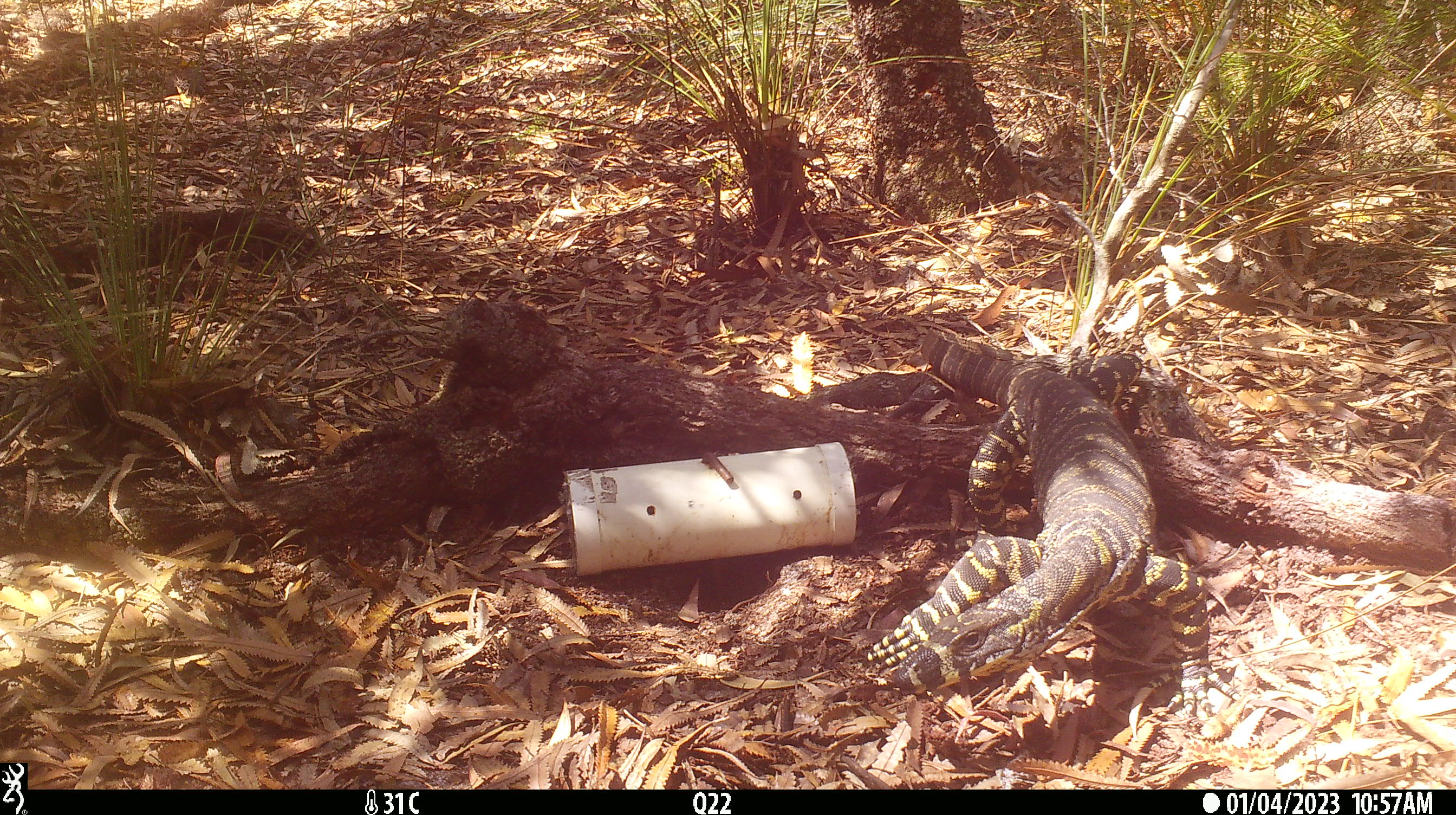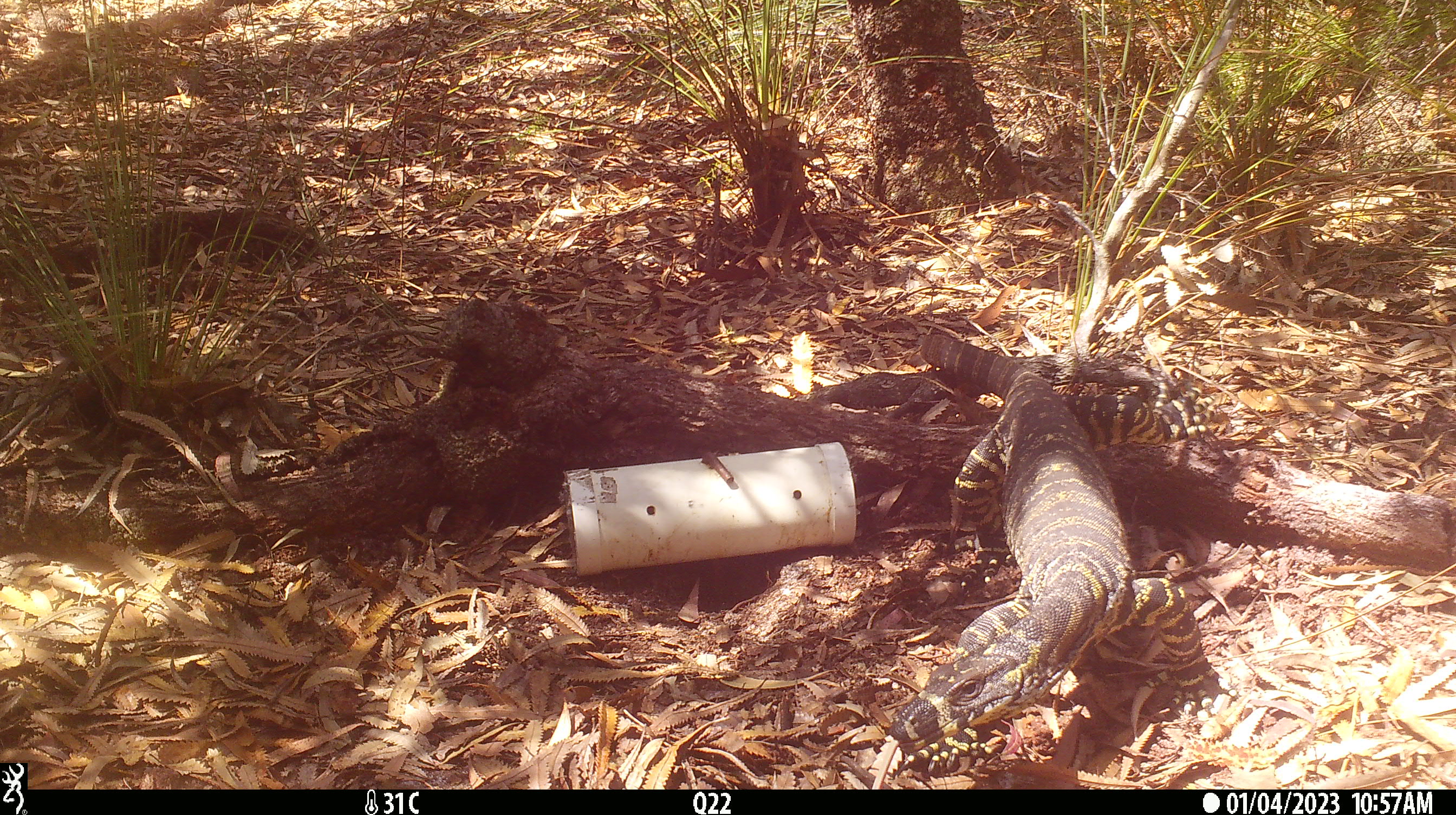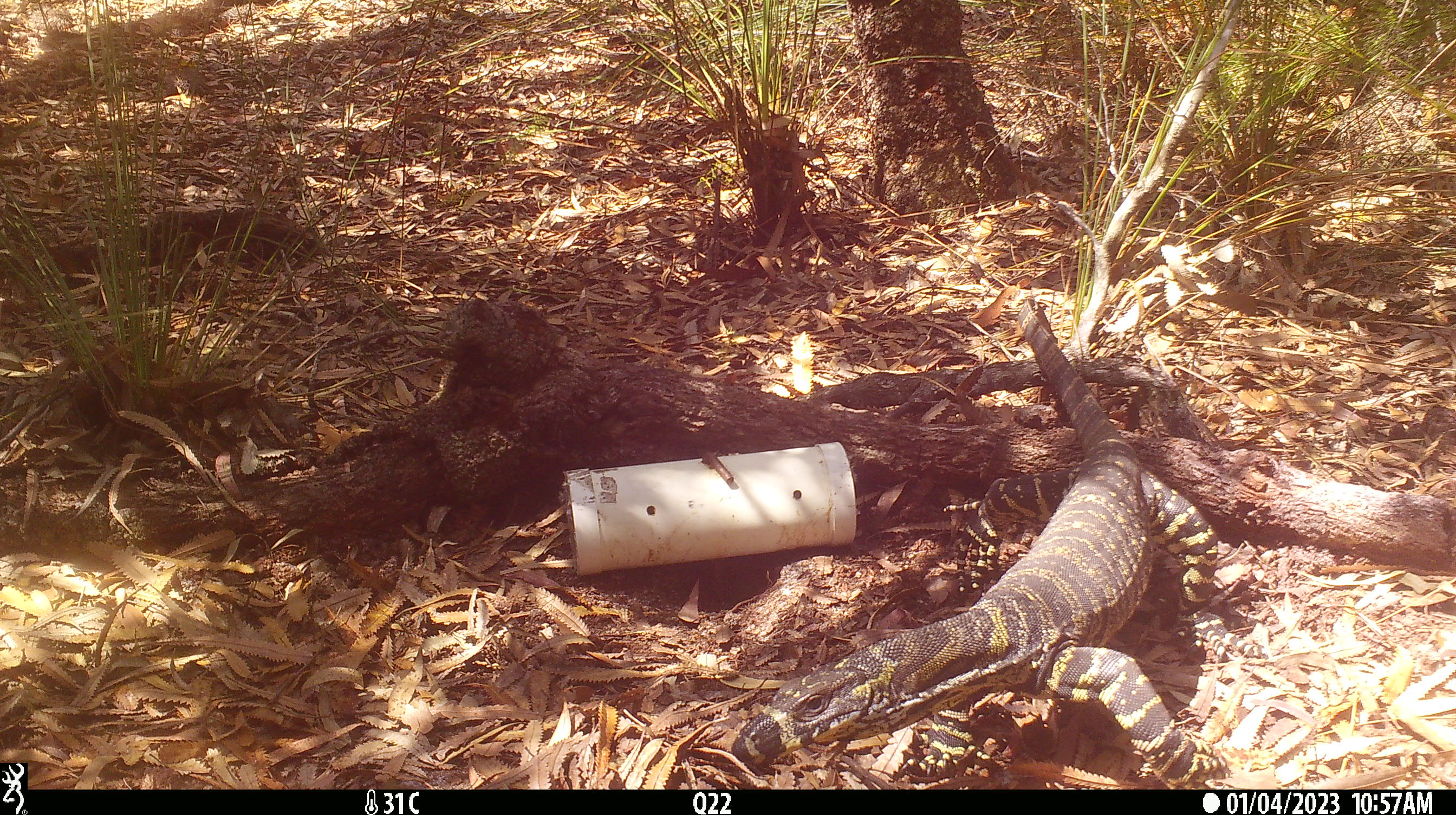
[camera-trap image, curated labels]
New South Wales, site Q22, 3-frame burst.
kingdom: Animalia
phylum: Chordata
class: Reptilia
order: Squamata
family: Varanidae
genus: Varanus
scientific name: Varanus varius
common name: lace monitor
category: goanna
Goanna (lace monitor) (Varanus varius).